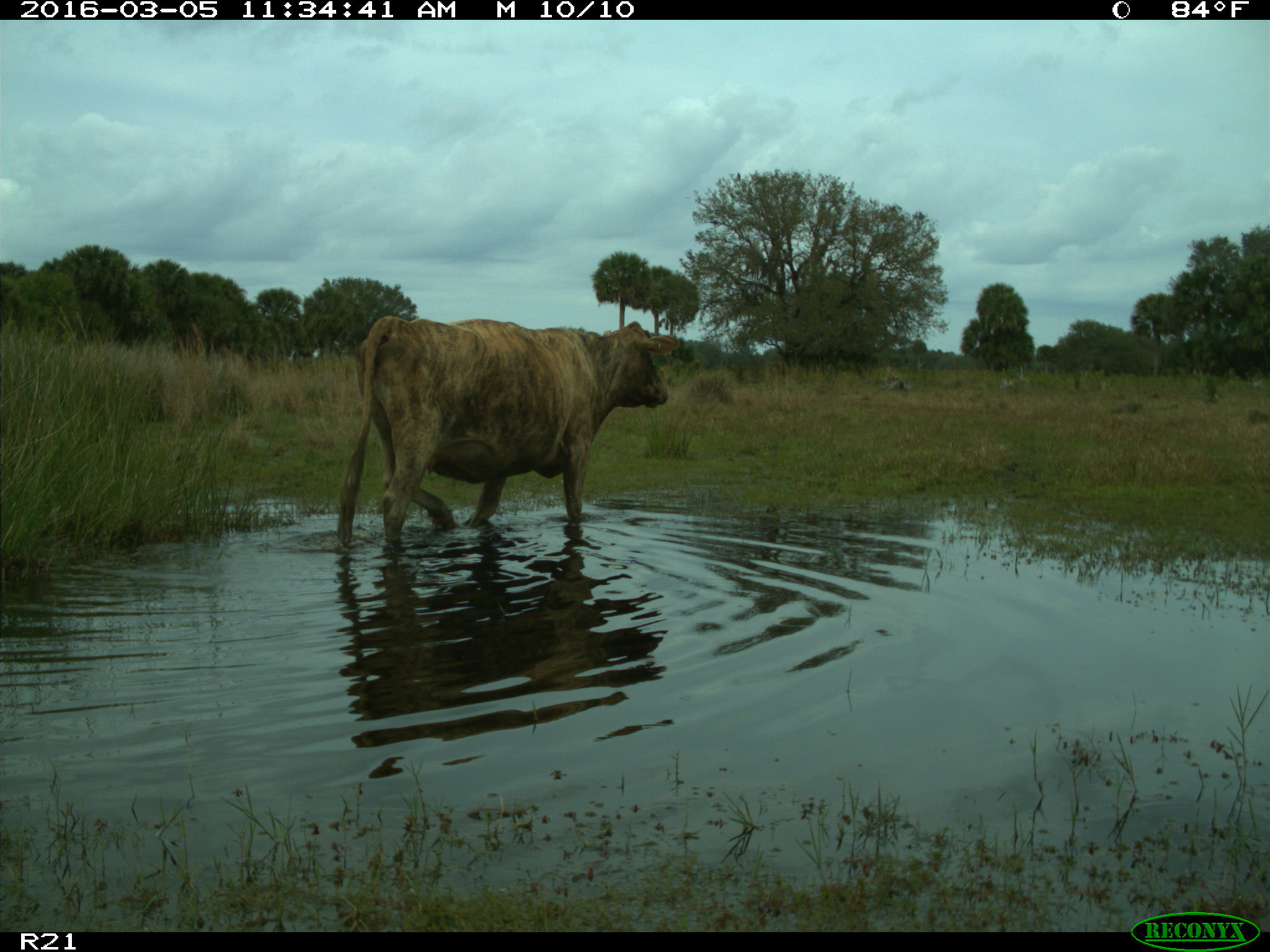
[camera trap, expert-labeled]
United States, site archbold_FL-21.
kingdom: Animalia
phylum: Chordata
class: Mammalia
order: Artiodactyla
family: Bovidae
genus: Bos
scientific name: Bos taurus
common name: domestic cow